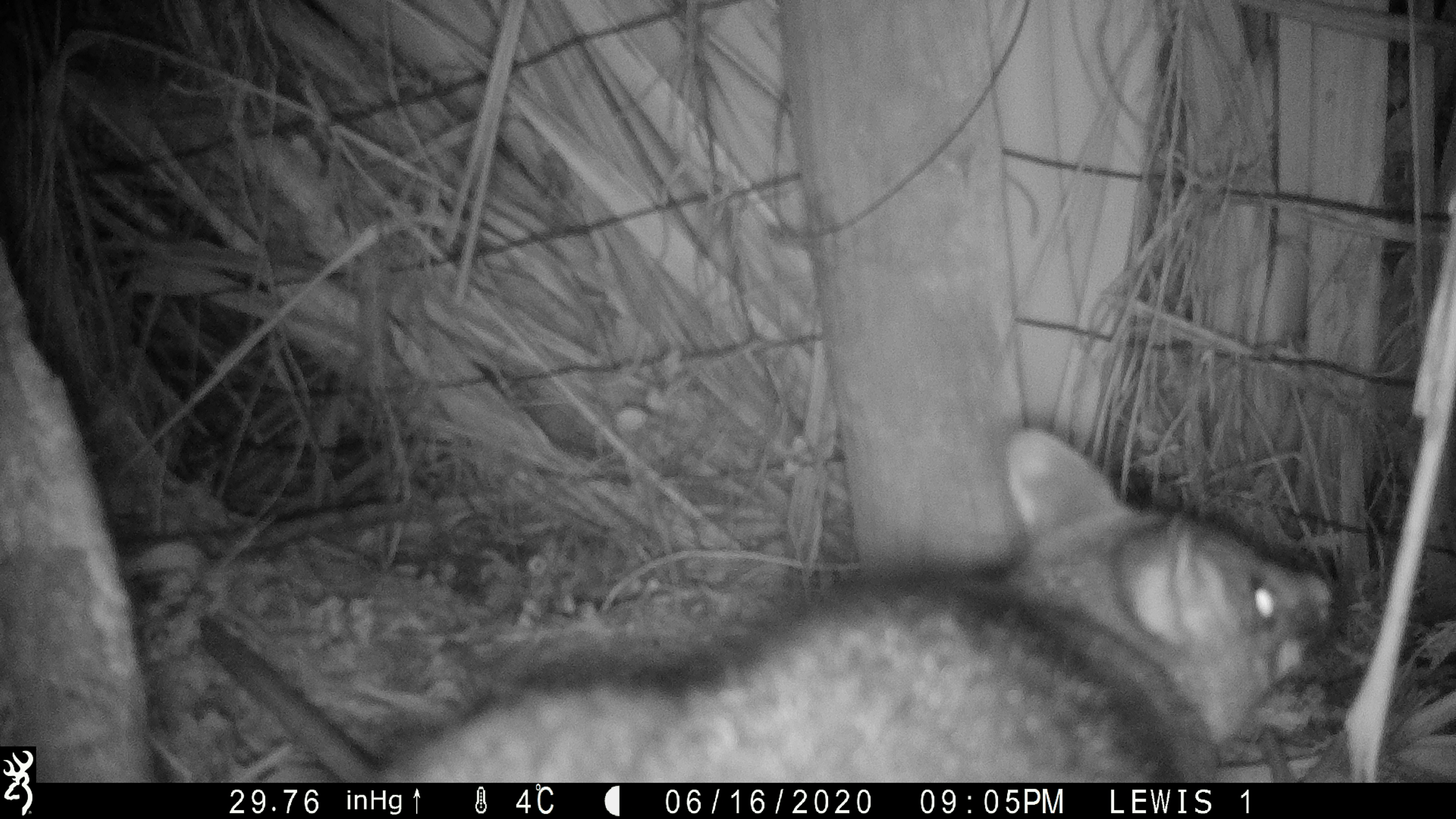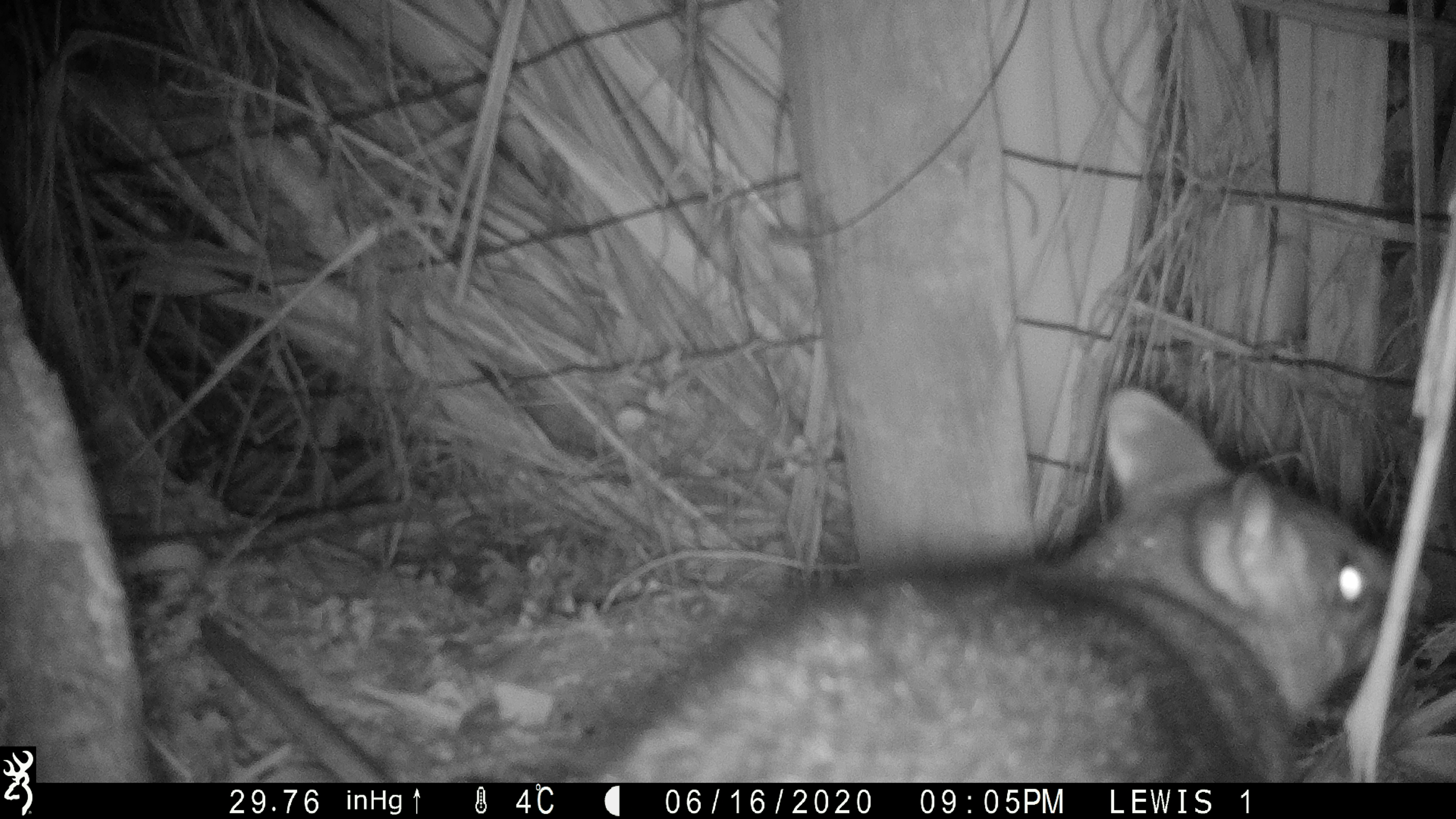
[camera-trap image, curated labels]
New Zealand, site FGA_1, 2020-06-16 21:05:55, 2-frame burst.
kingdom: Animalia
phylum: Chordata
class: Mammalia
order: Diprotodontia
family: Phalangeridae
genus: Trichosurus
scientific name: Trichosurus vulpecula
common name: common brushtail possum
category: possum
Possum (common brushtail possum) (Trichosurus vulpecula).